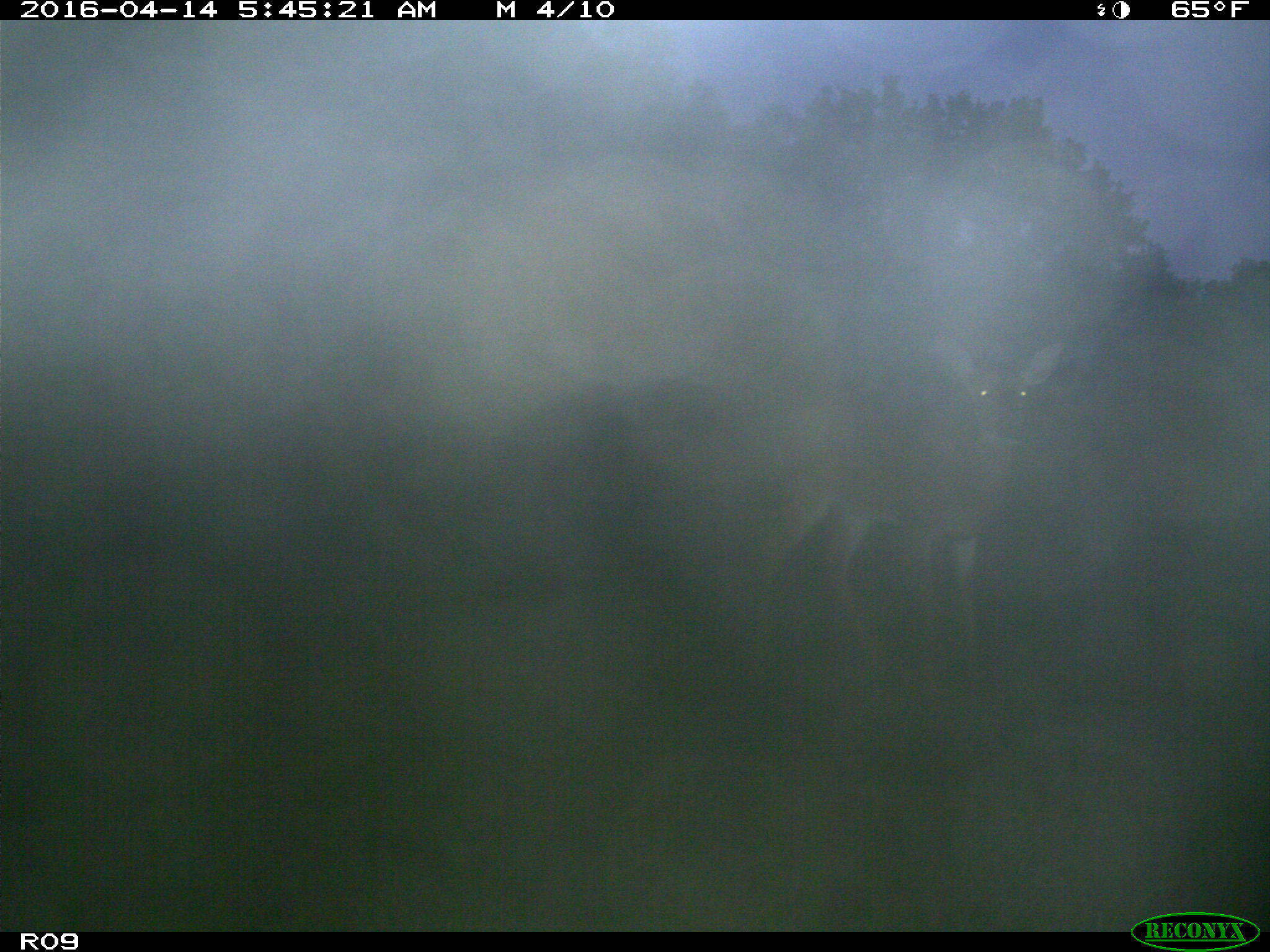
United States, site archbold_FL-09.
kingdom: Animalia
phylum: Chordata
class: Mammalia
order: Artiodactyla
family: Cervidae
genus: Odocoileus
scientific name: Odocoileus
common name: deer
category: unidentified deer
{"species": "unidentified deer (deer) (Odocoileus)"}